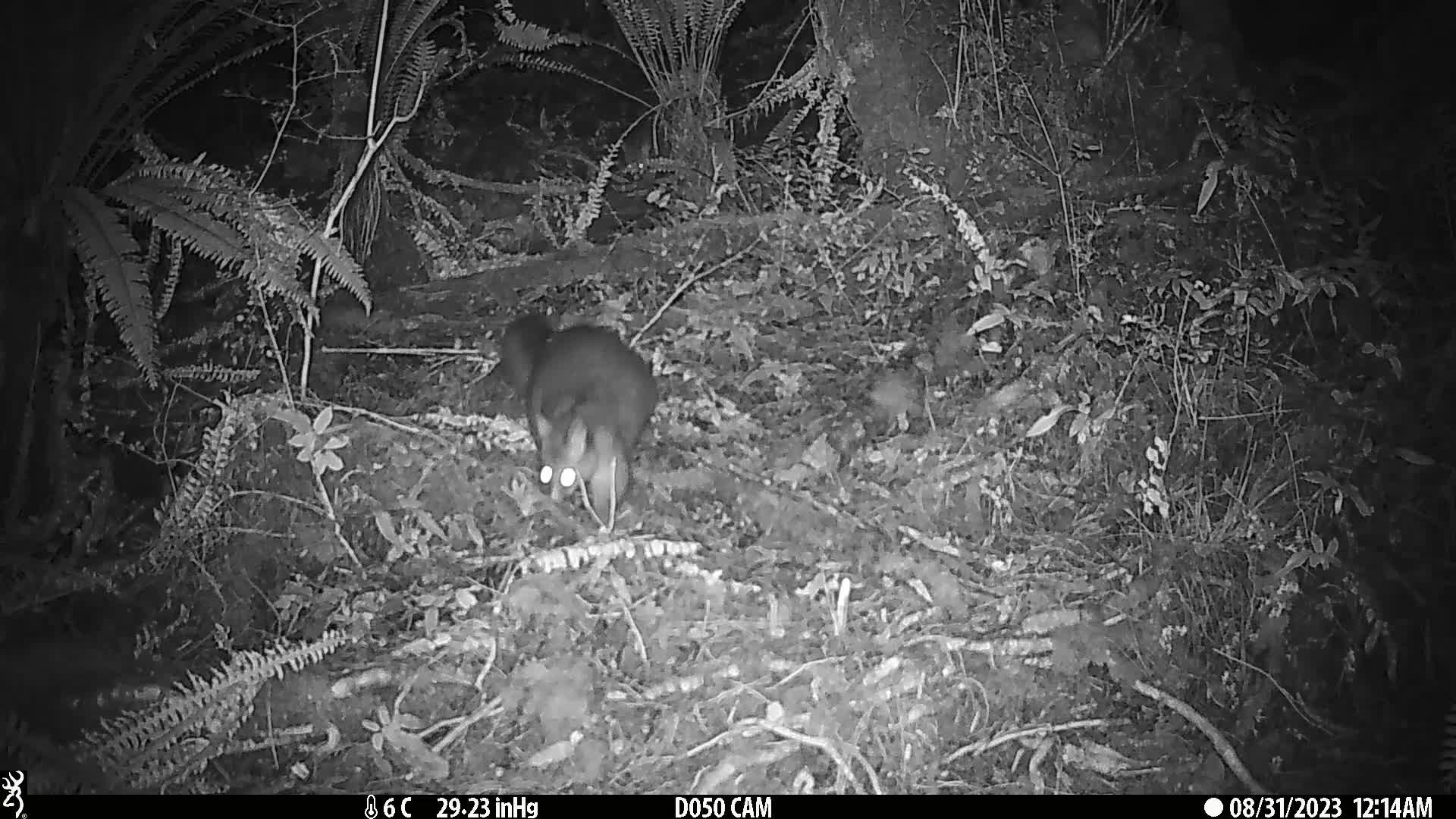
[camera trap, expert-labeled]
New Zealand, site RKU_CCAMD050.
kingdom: Animalia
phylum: Chordata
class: Mammalia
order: Diprotodontia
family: Phalangeridae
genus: Trichosurus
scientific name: Trichosurus vulpecula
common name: common brushtail possum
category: possum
Possum (common brushtail possum) (Trichosurus vulpecula).